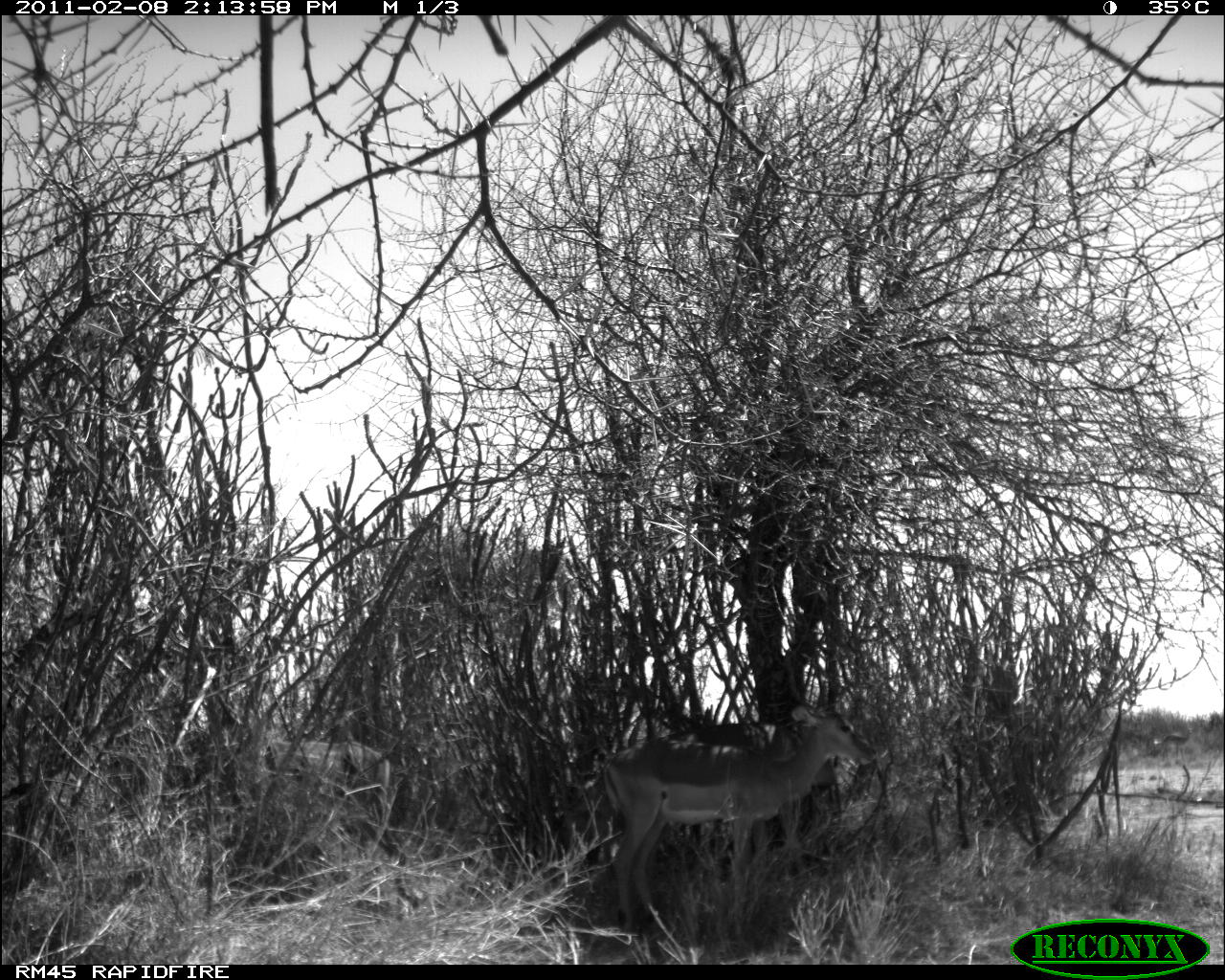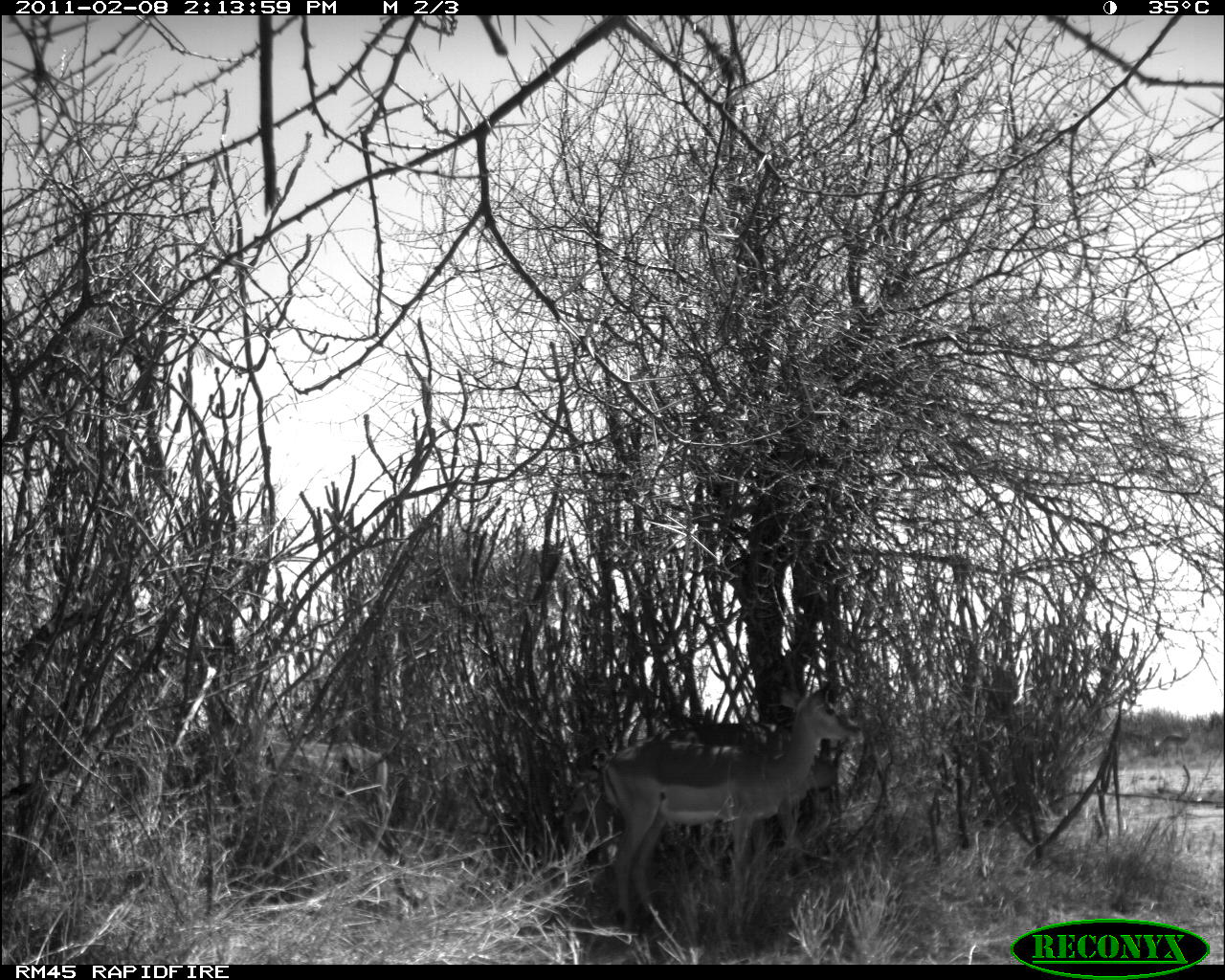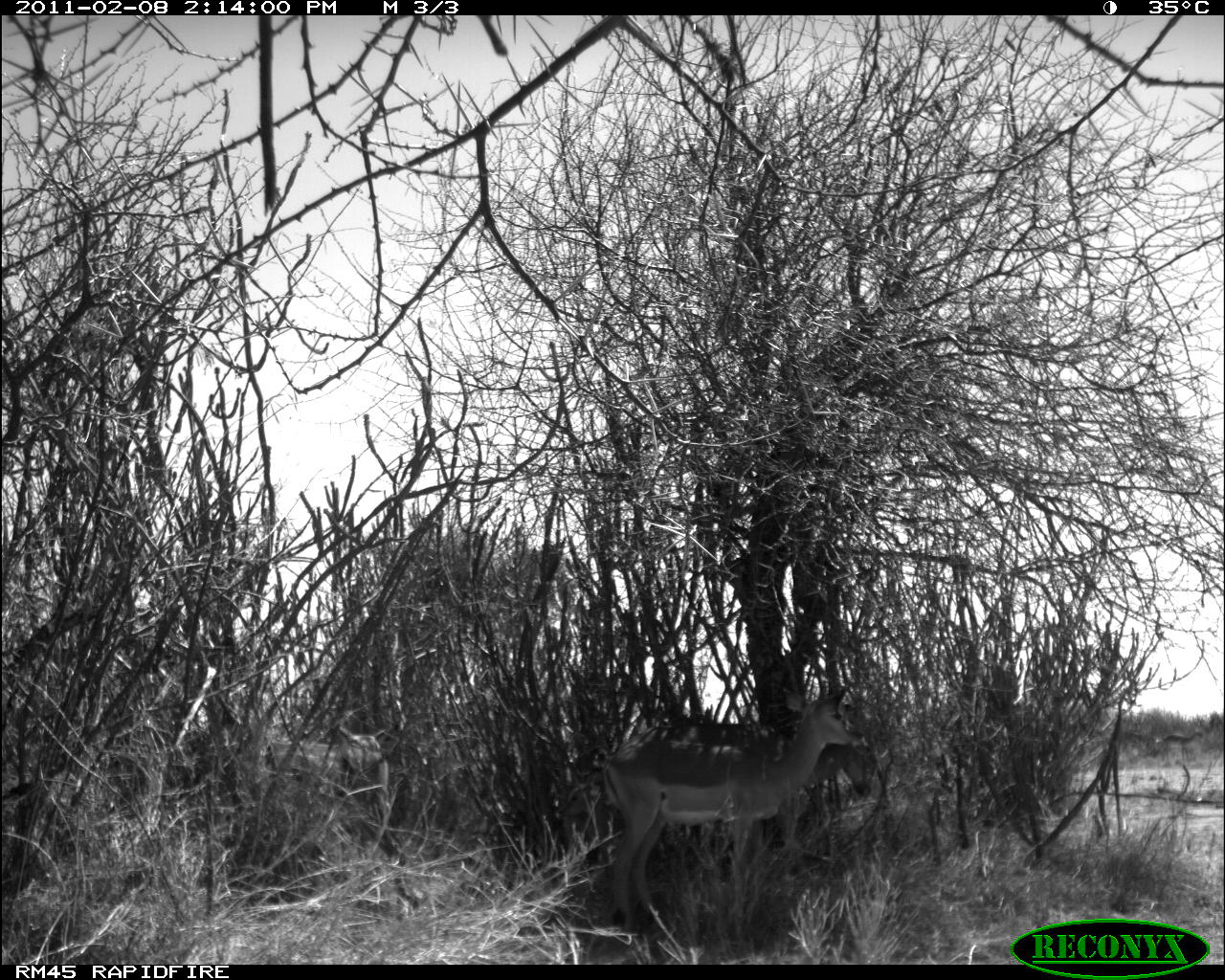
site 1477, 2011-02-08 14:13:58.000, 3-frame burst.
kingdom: Animalia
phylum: Chordata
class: Mammalia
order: Artiodactyla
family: Bovidae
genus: Aepyceros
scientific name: Aepyceros melampus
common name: impala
Aepyceros melampus (impala), count 3.